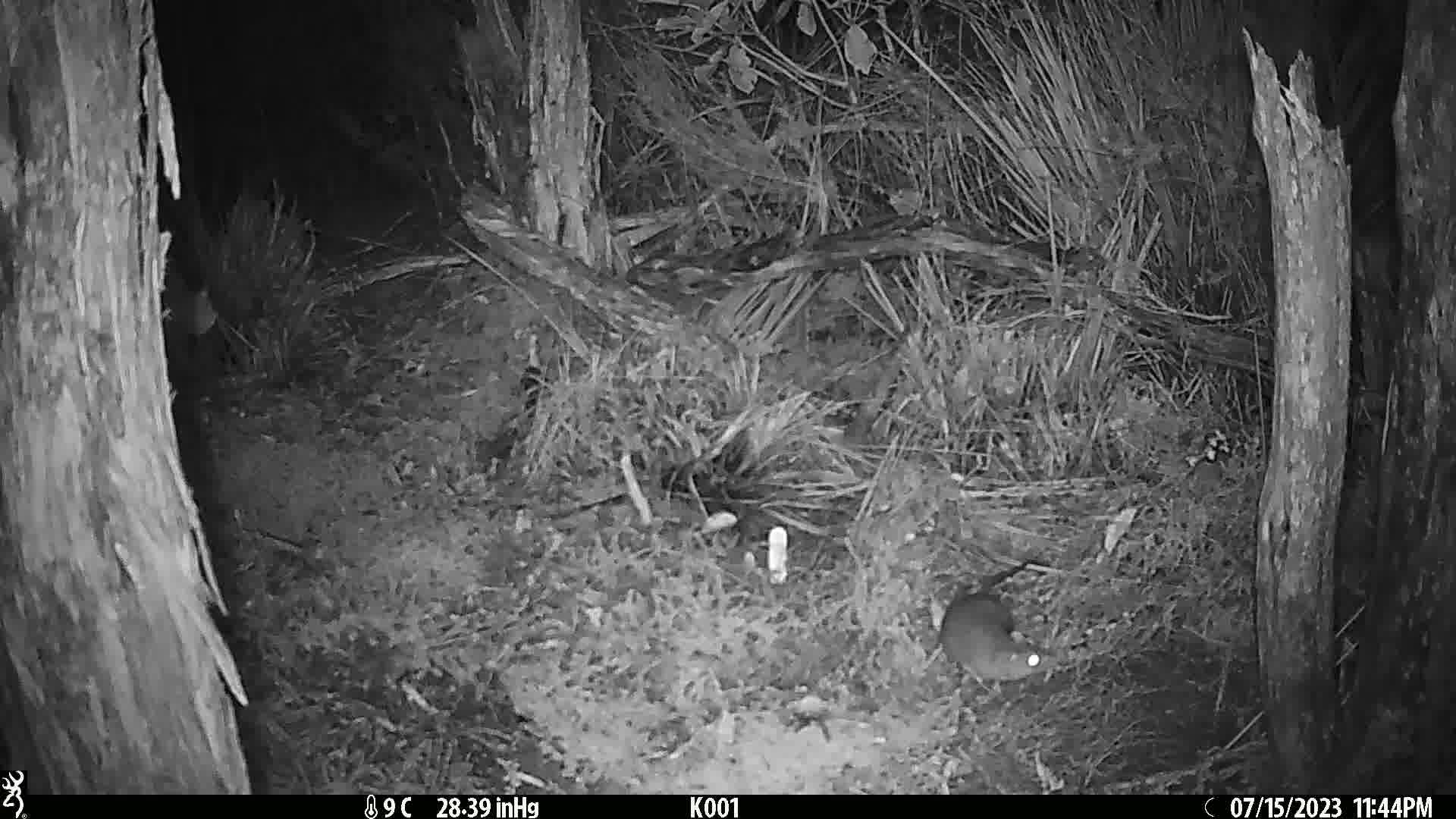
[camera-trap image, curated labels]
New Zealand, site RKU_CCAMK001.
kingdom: Animalia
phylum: Chordata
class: Mammalia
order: Rodentia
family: Muridae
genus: Rattus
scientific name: Rattus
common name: rat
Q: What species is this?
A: Rat (Rattus).